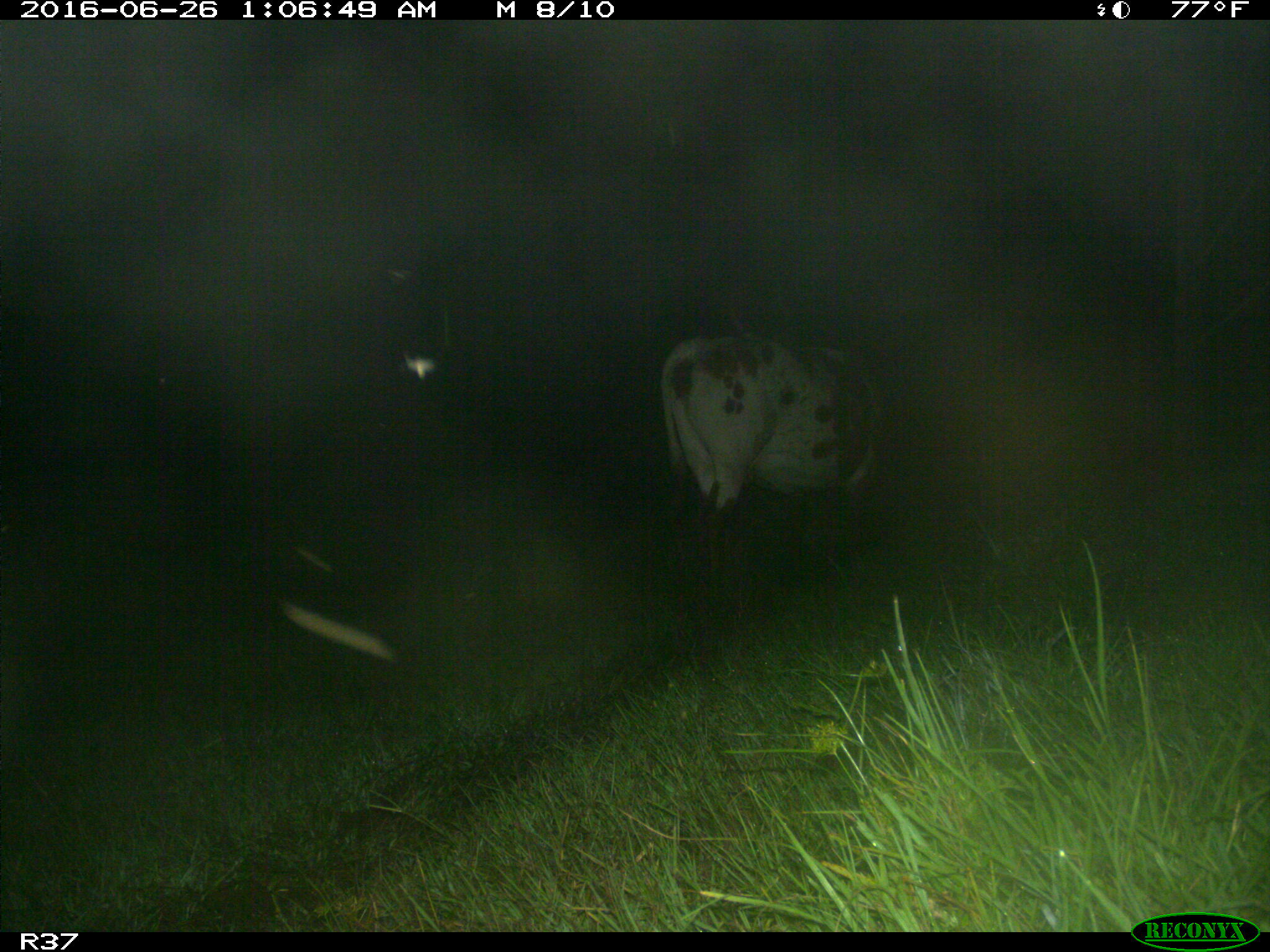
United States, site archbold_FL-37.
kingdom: Animalia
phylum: Chordata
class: Mammalia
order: Artiodactyla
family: Bovidae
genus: Bos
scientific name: Bos taurus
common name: domestic cow